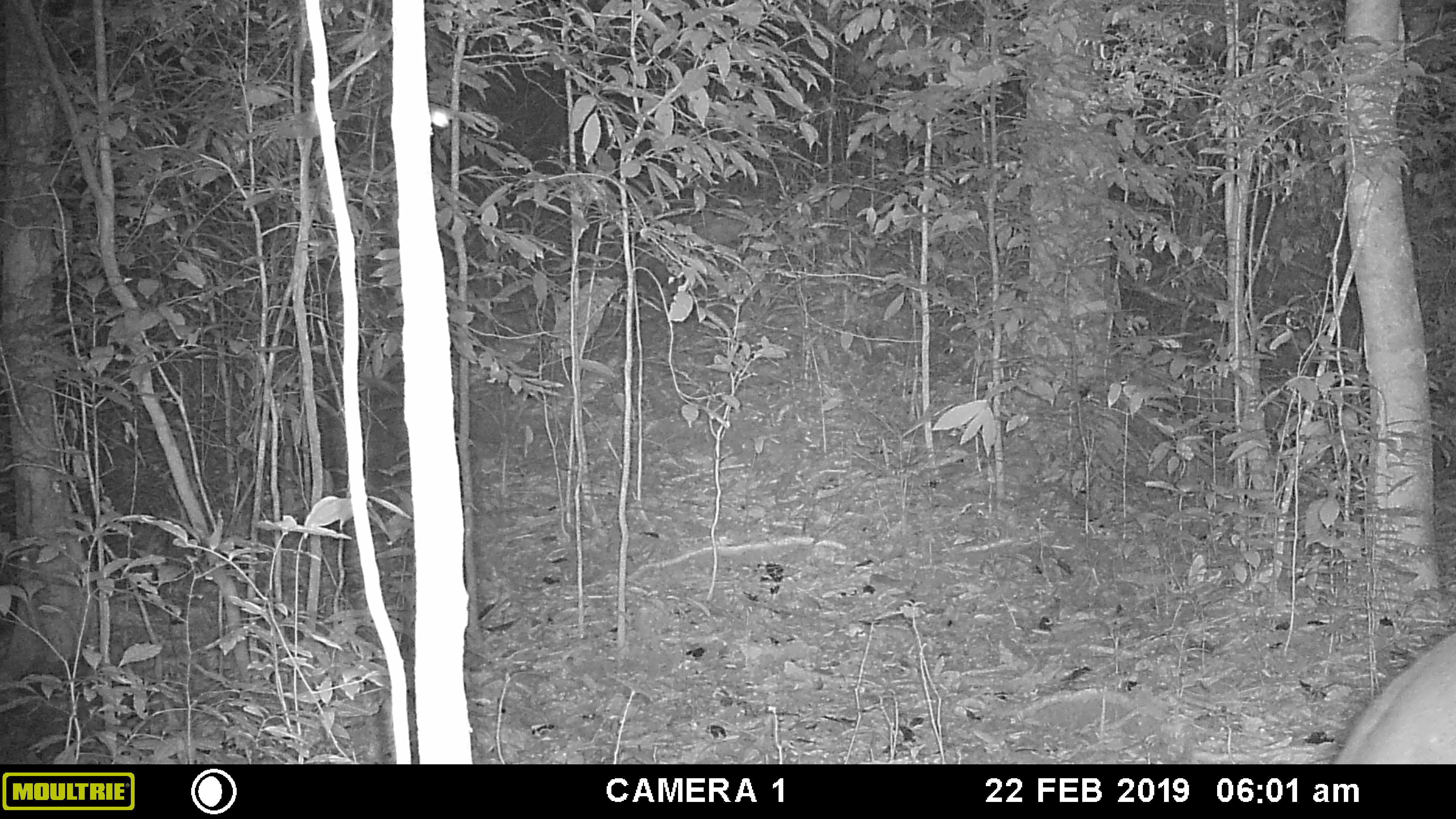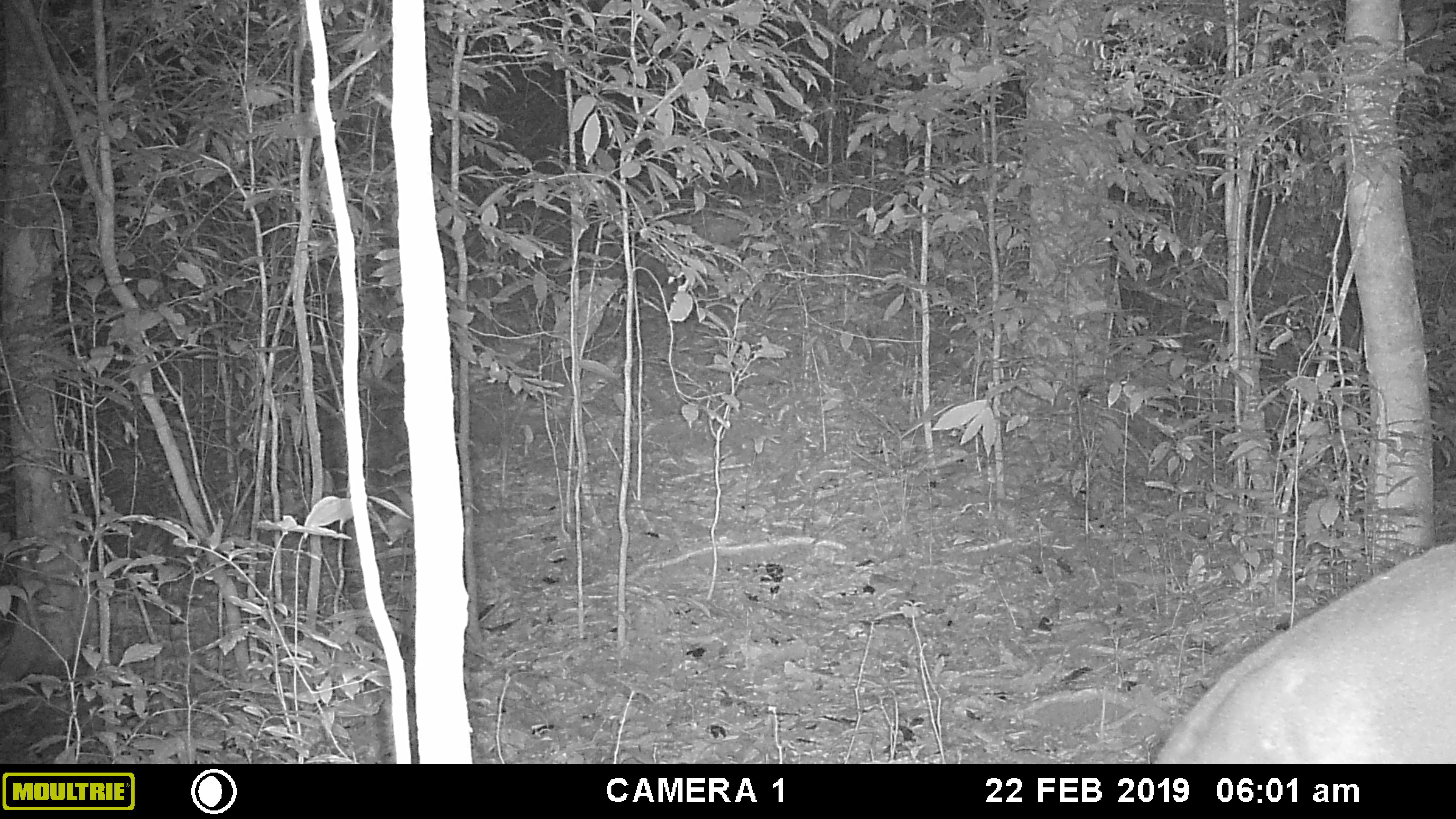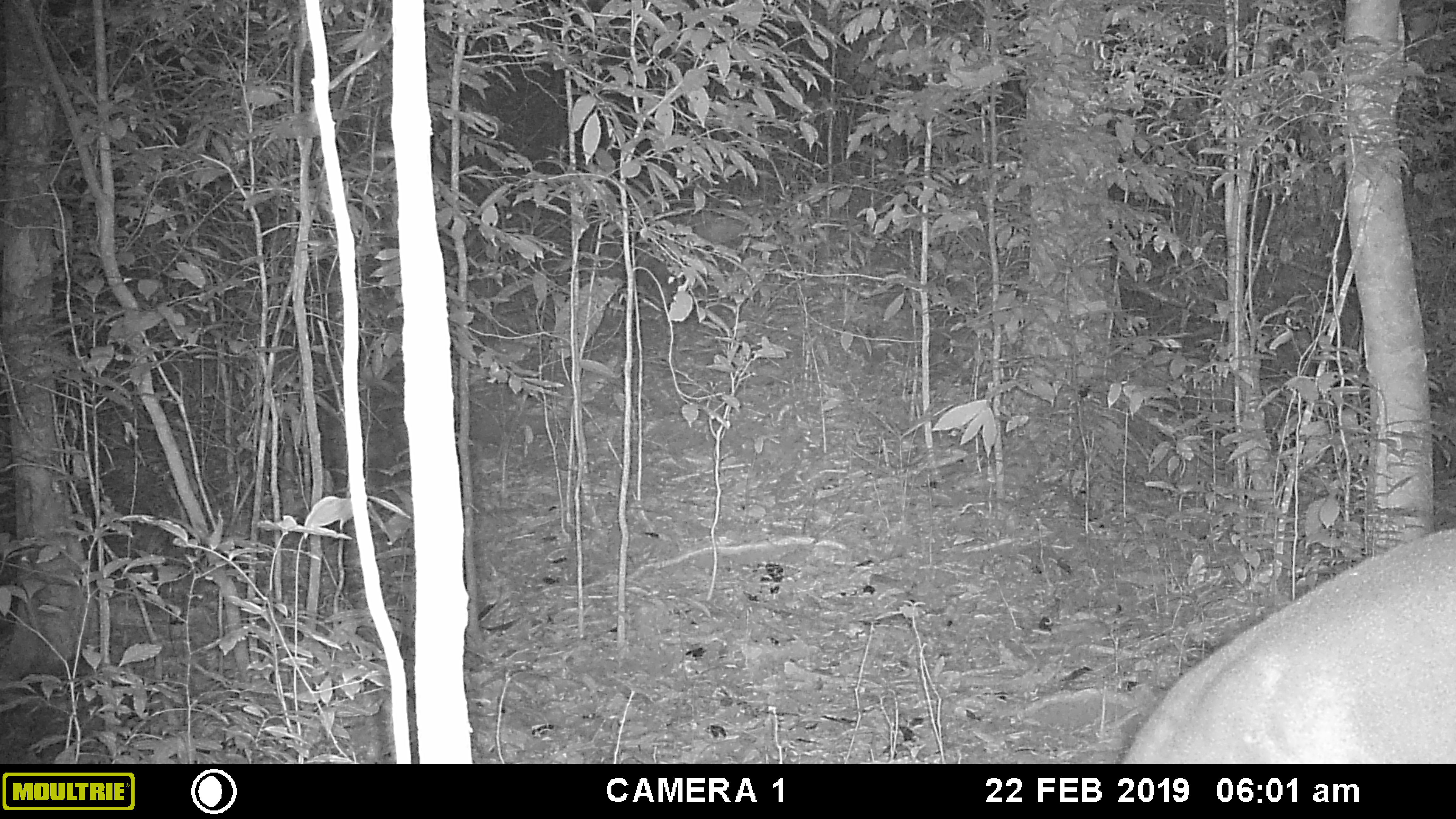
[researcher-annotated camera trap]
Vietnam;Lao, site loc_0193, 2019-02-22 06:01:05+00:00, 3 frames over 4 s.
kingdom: Animalia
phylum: Chordata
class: Mammalia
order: Artiodactyla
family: Cervidae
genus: Muntiacus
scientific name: Muntiacus vuquangensis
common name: large-antlered muntjac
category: large antlered muntjac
Large antlered muntjac (large-antlered muntjac) (Muntiacus vuquangensis). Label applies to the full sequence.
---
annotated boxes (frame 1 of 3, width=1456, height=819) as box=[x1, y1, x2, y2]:
large antlered muntjac: box=[1334, 629, 1456, 764]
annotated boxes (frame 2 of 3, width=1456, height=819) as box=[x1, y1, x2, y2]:
large antlered muntjac: box=[1151, 539, 1456, 764]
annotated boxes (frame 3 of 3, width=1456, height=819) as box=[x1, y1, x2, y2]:
large antlered muntjac: box=[1117, 524, 1456, 764]